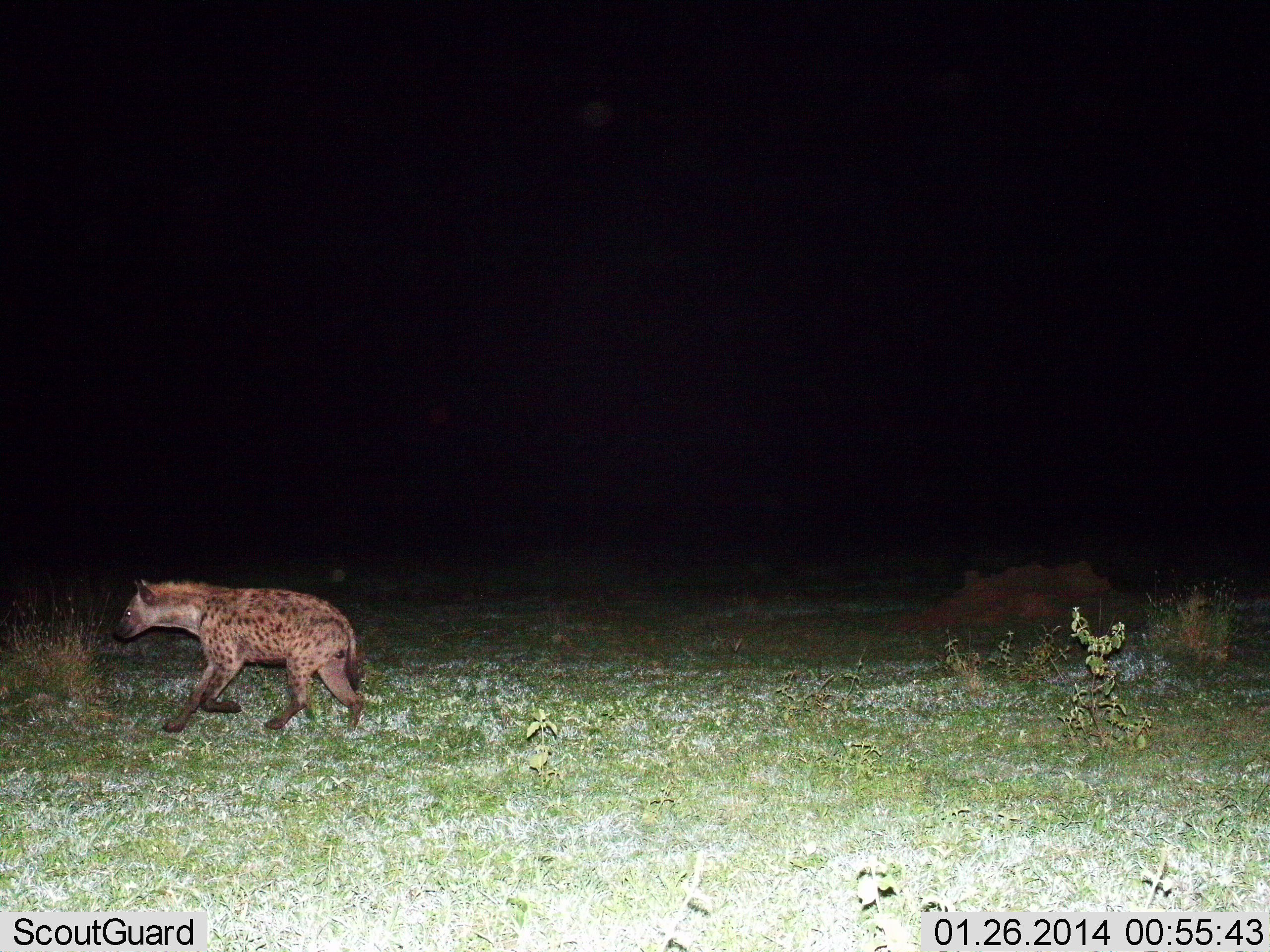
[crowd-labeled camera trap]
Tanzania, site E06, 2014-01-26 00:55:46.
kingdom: Animalia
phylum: Chordata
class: Mammalia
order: Carnivora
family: Hyaenidae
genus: Crocuta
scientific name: Crocuta crocuta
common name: spotted hyena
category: hyenaspotted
Hyenaspotted (spotted hyena) (Crocuta crocuta), count 1. Behavior (volunteer vote fractions): standing 0%, resting 0%, moving 100%, interacting 0%. Young present (vote fraction): 0%. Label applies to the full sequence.